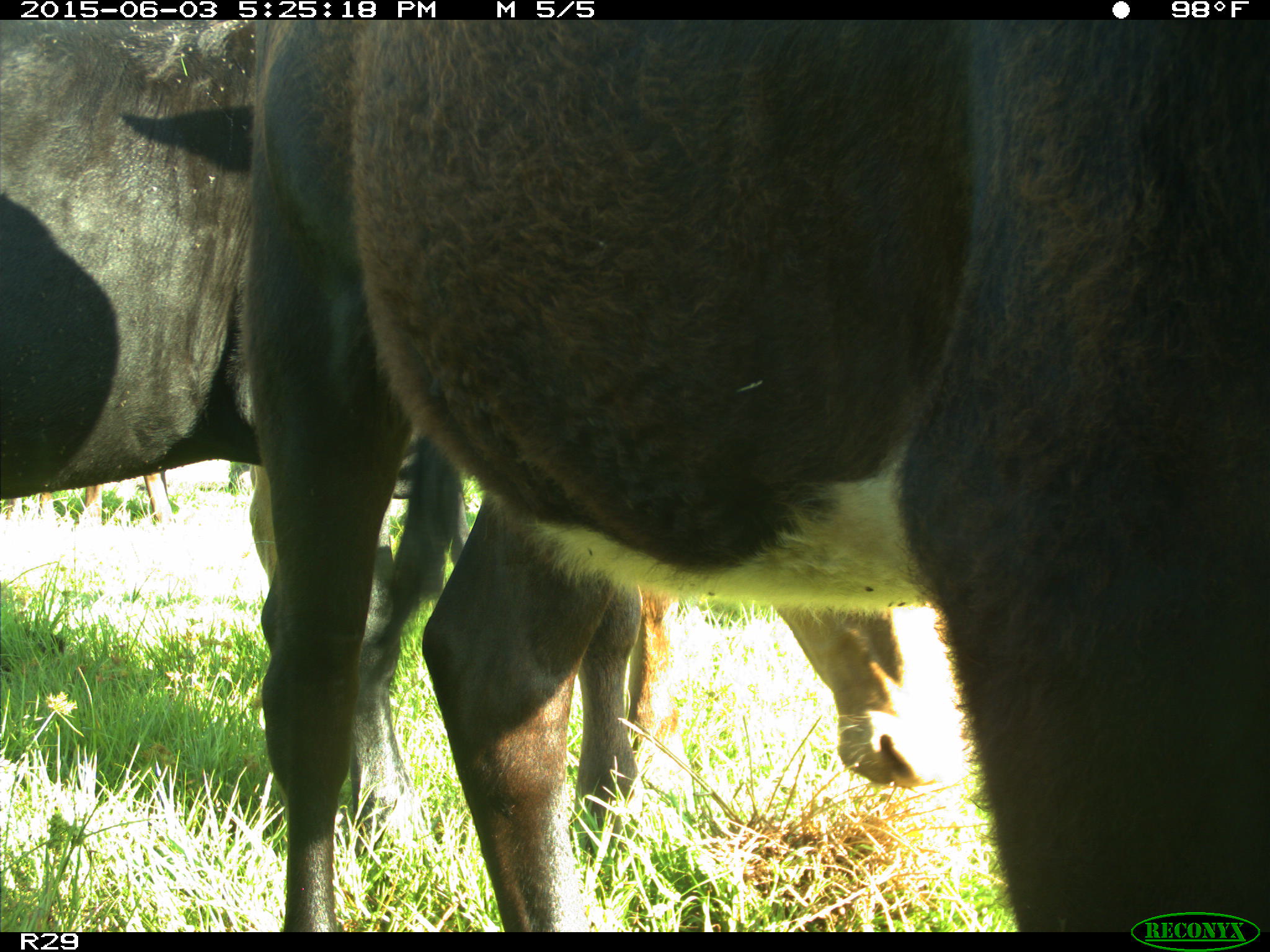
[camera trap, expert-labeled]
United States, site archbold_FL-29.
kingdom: Animalia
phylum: Chordata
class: Mammalia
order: Artiodactyla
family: Bovidae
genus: Bos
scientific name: Bos taurus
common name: domestic cow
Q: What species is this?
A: Bos taurus (domestic cow).